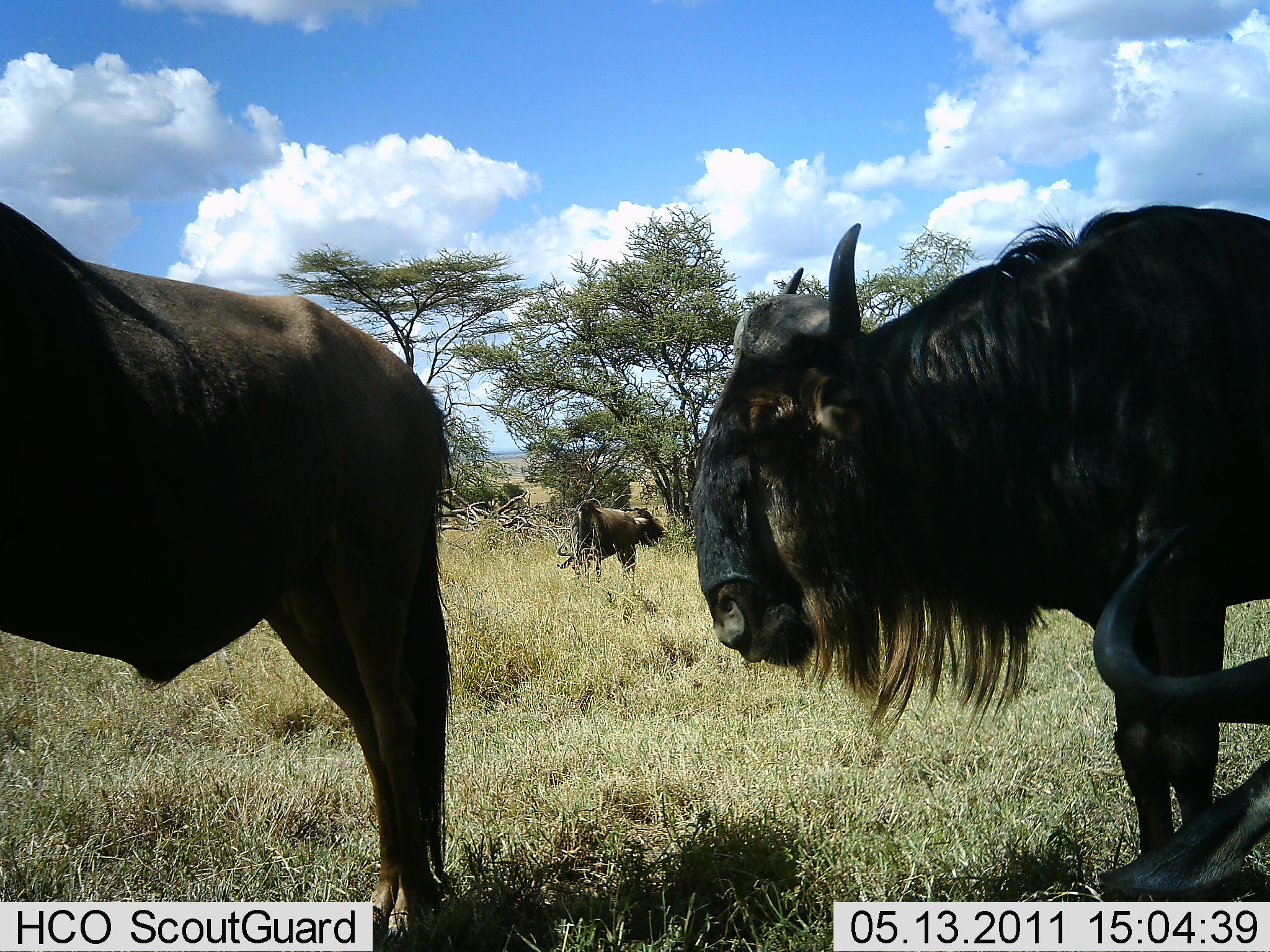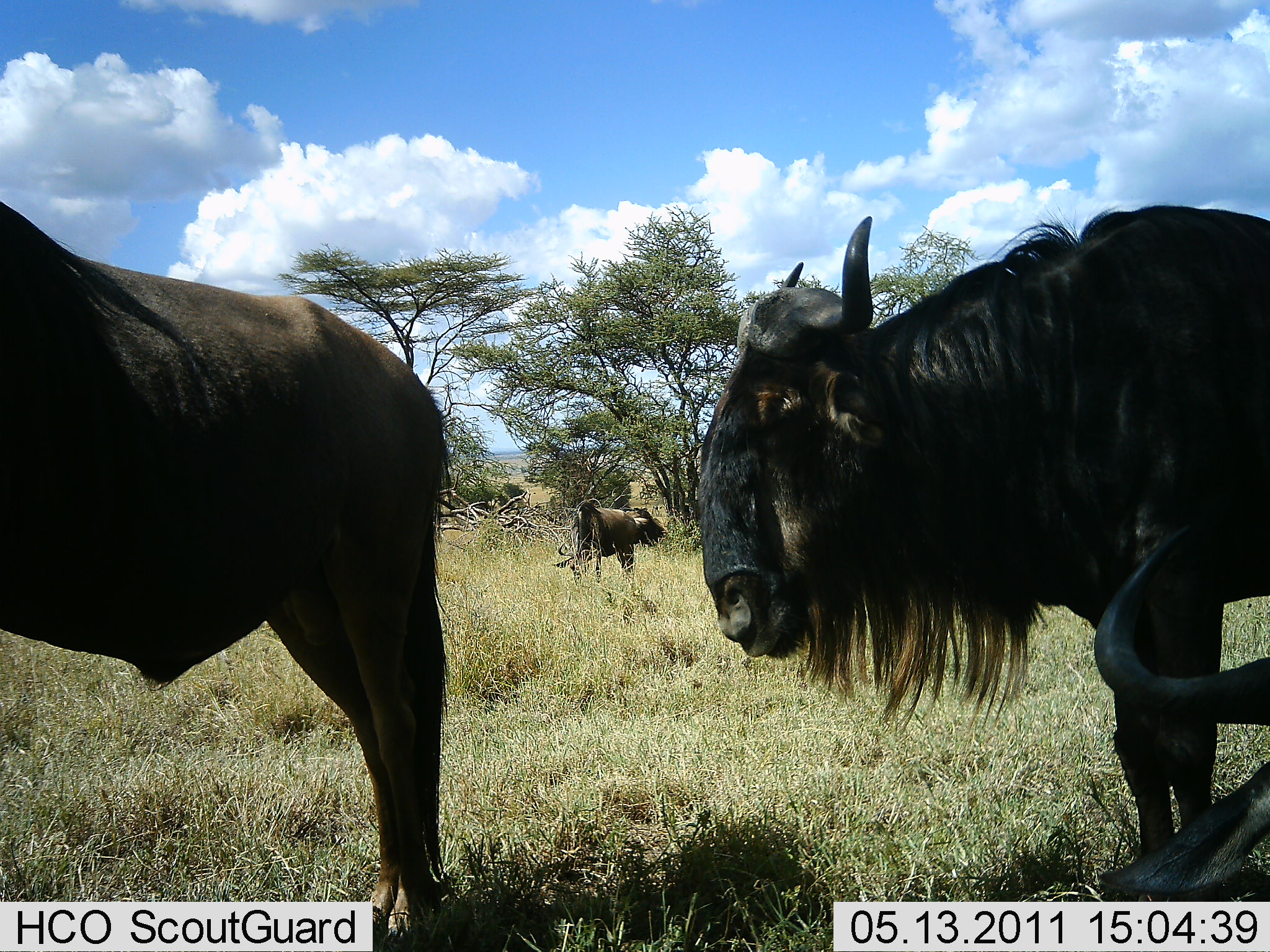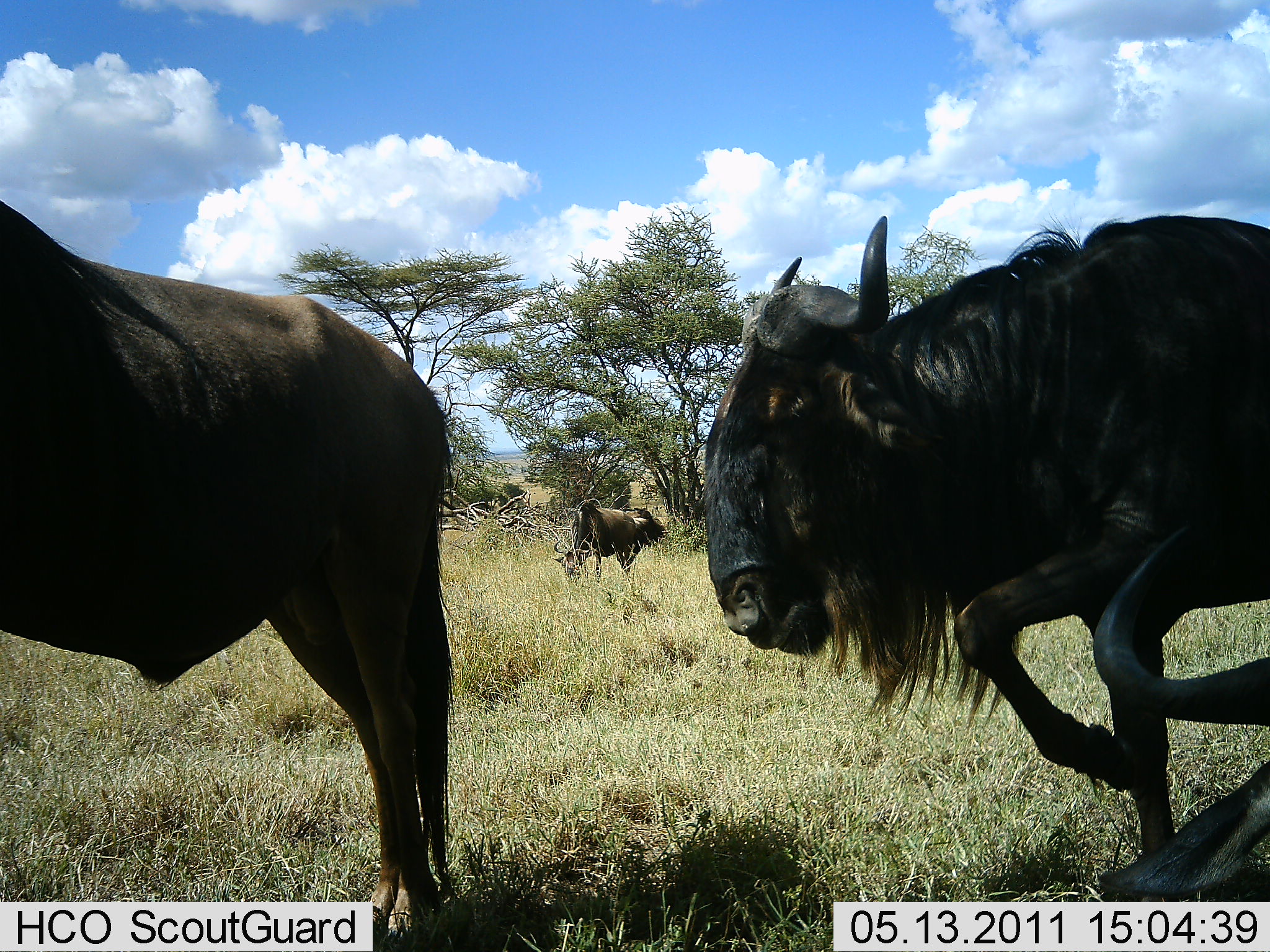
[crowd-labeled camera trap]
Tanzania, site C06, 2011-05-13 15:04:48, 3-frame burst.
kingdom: Animalia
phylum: Chordata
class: Mammalia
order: Artiodactyla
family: Bovidae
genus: Connochaetes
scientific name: Connochaetes taurinus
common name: blue wildebeest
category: wildebeest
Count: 4.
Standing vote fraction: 75%.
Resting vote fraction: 0%.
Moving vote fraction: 42%.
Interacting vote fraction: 0%.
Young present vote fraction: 0%.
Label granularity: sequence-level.